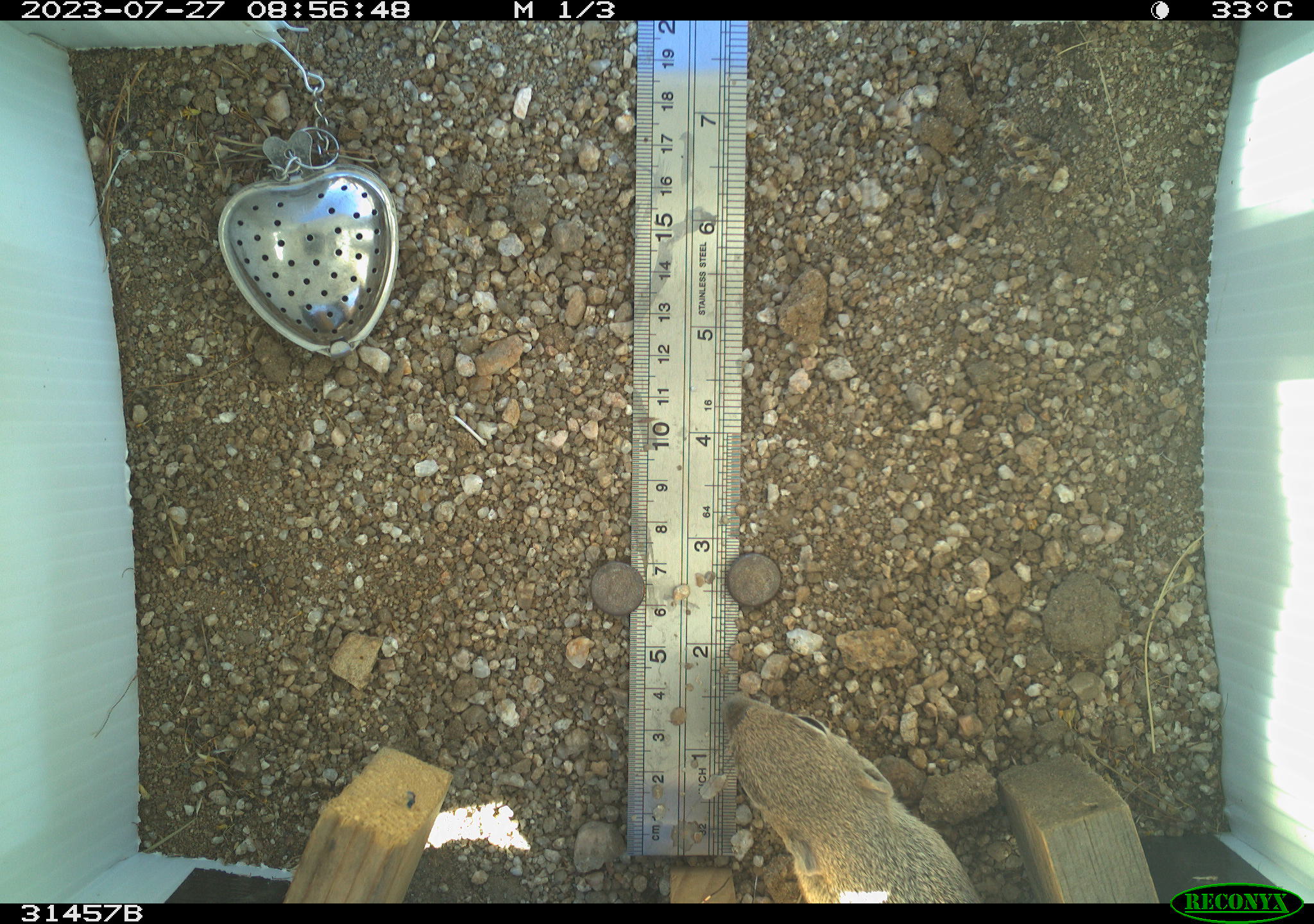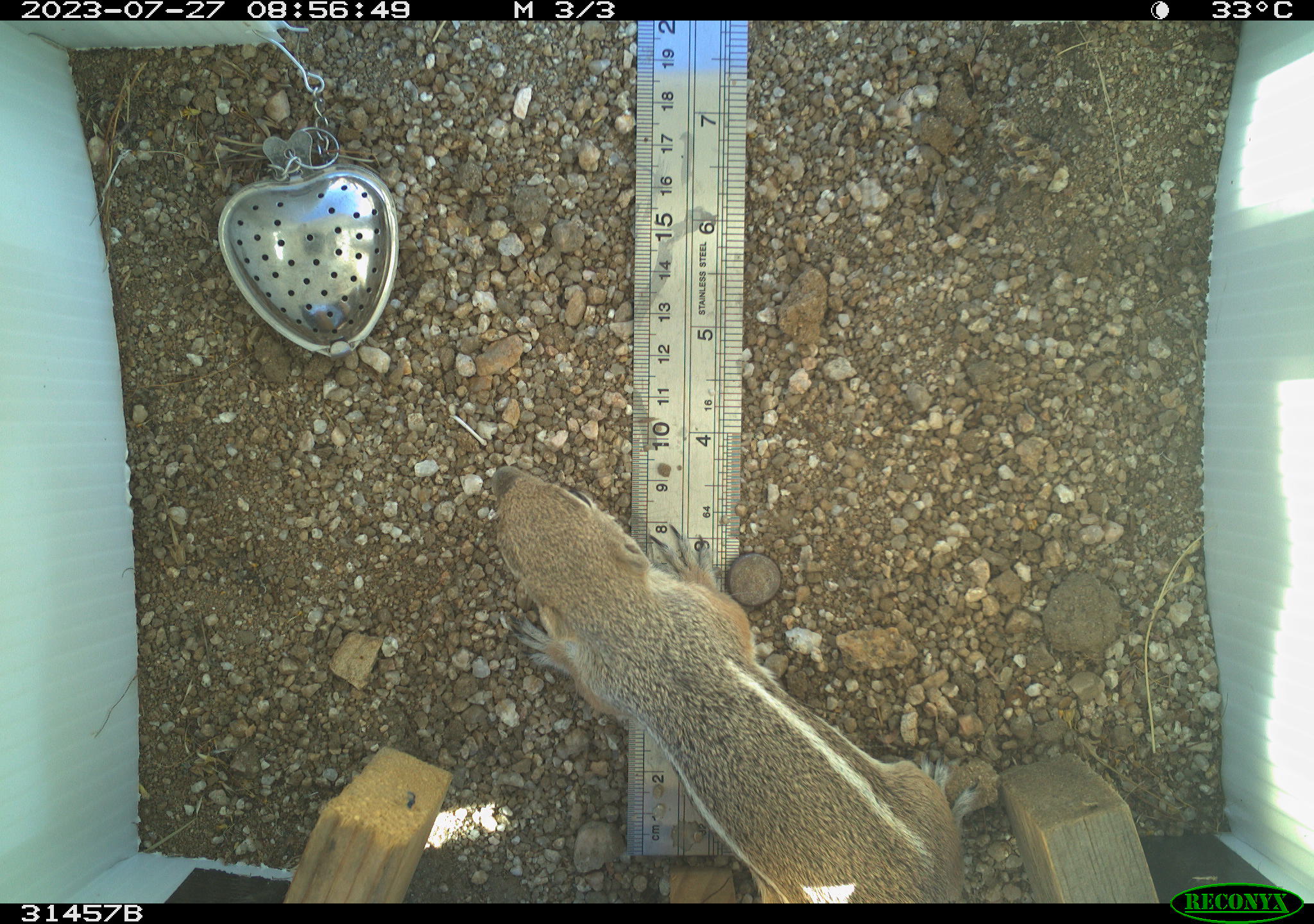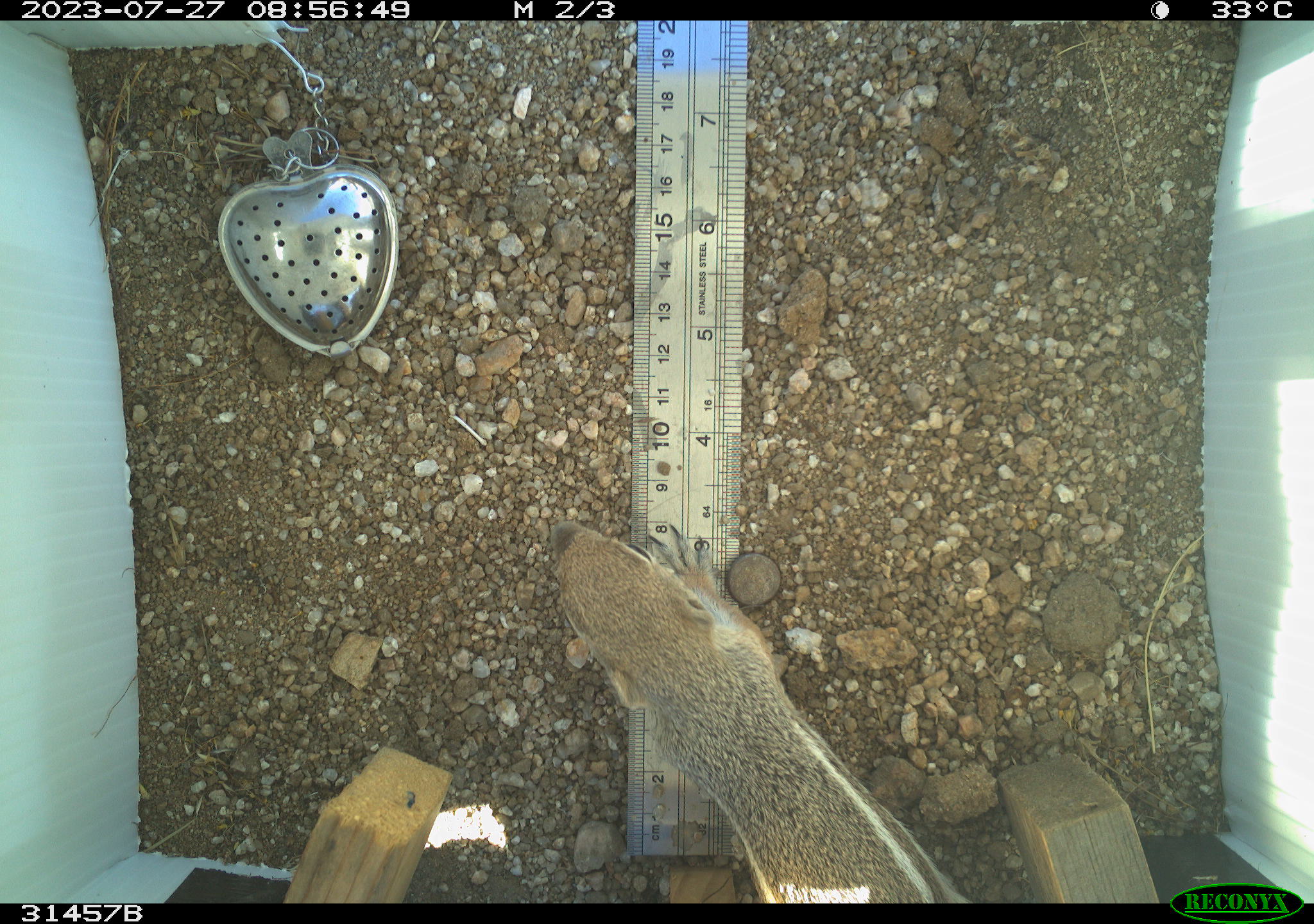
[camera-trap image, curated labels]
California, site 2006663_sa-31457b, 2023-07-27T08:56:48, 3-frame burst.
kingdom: Animalia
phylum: Chordata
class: Mammalia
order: Rodentia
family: Sciuridae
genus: Ammospermophilus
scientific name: Ammospermophilus leucurus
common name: white-tailed antelope squirrel